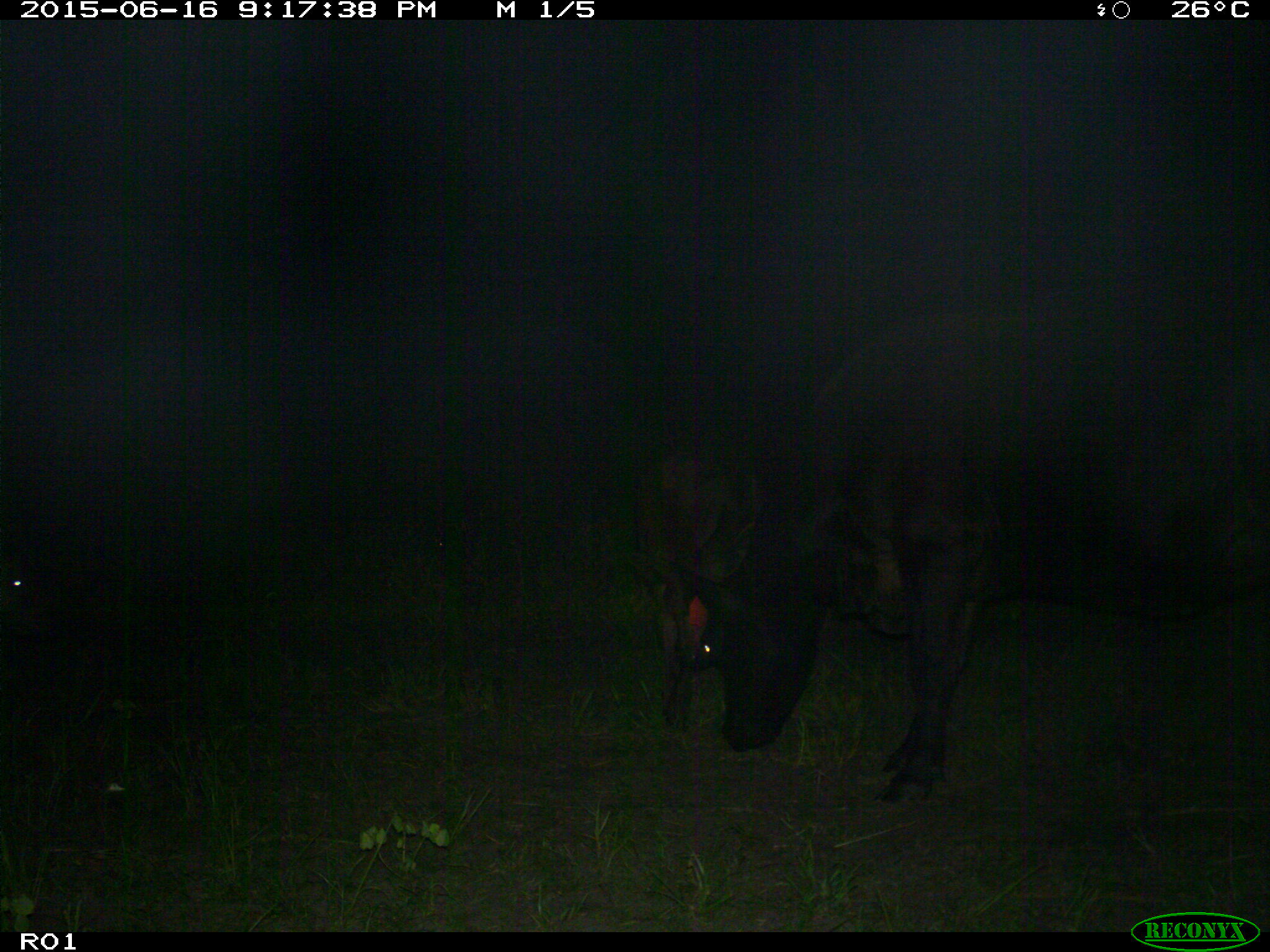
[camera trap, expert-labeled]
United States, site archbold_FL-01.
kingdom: Animalia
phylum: Chordata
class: Mammalia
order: Artiodactyla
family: Bovidae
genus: Bos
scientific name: Bos taurus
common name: domestic cow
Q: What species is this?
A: Bos taurus (domestic cow).